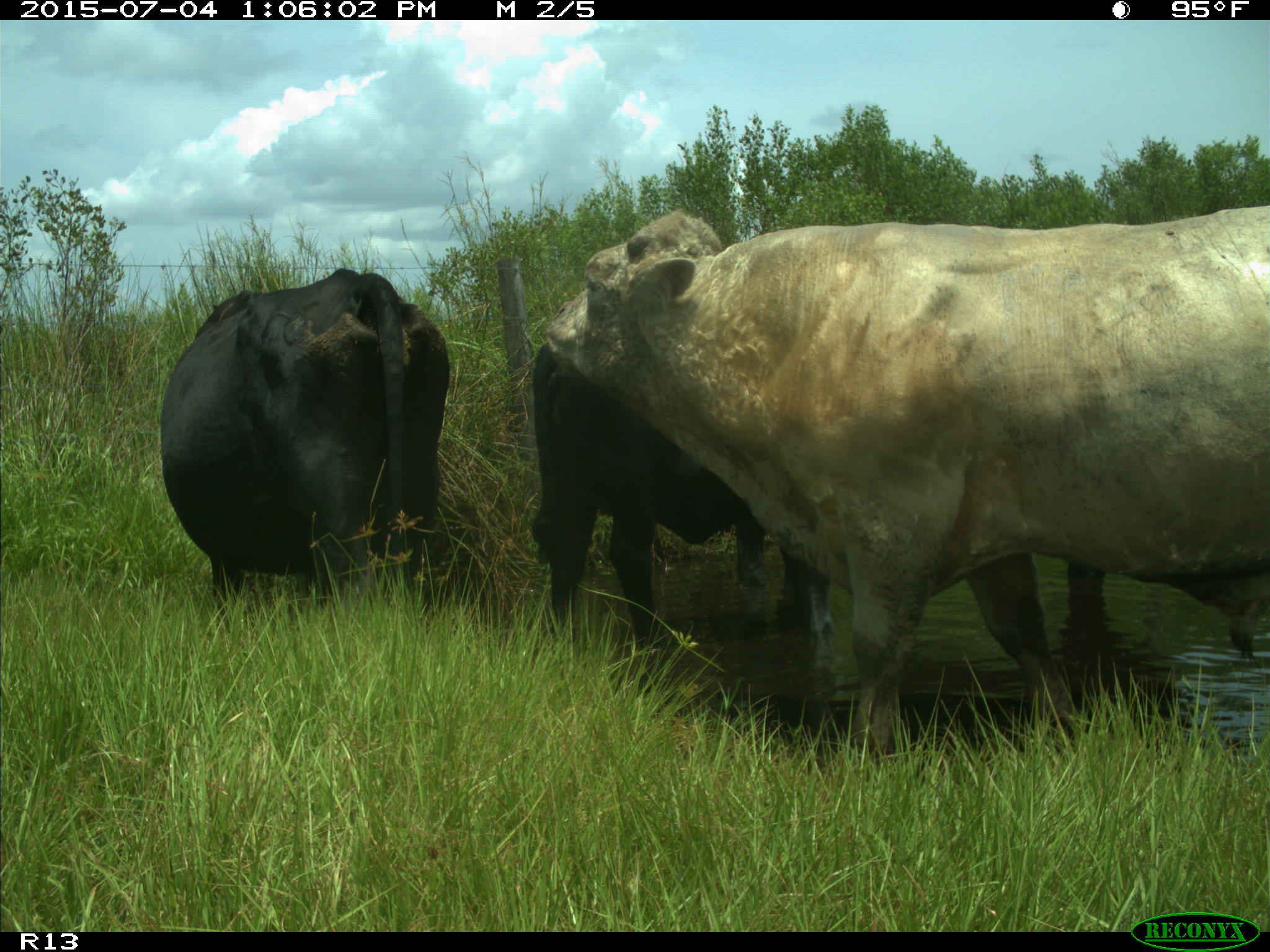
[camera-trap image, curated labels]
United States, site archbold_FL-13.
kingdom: Animalia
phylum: Chordata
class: Mammalia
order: Artiodactyla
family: Bovidae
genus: Bos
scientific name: Bos taurus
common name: domestic cow